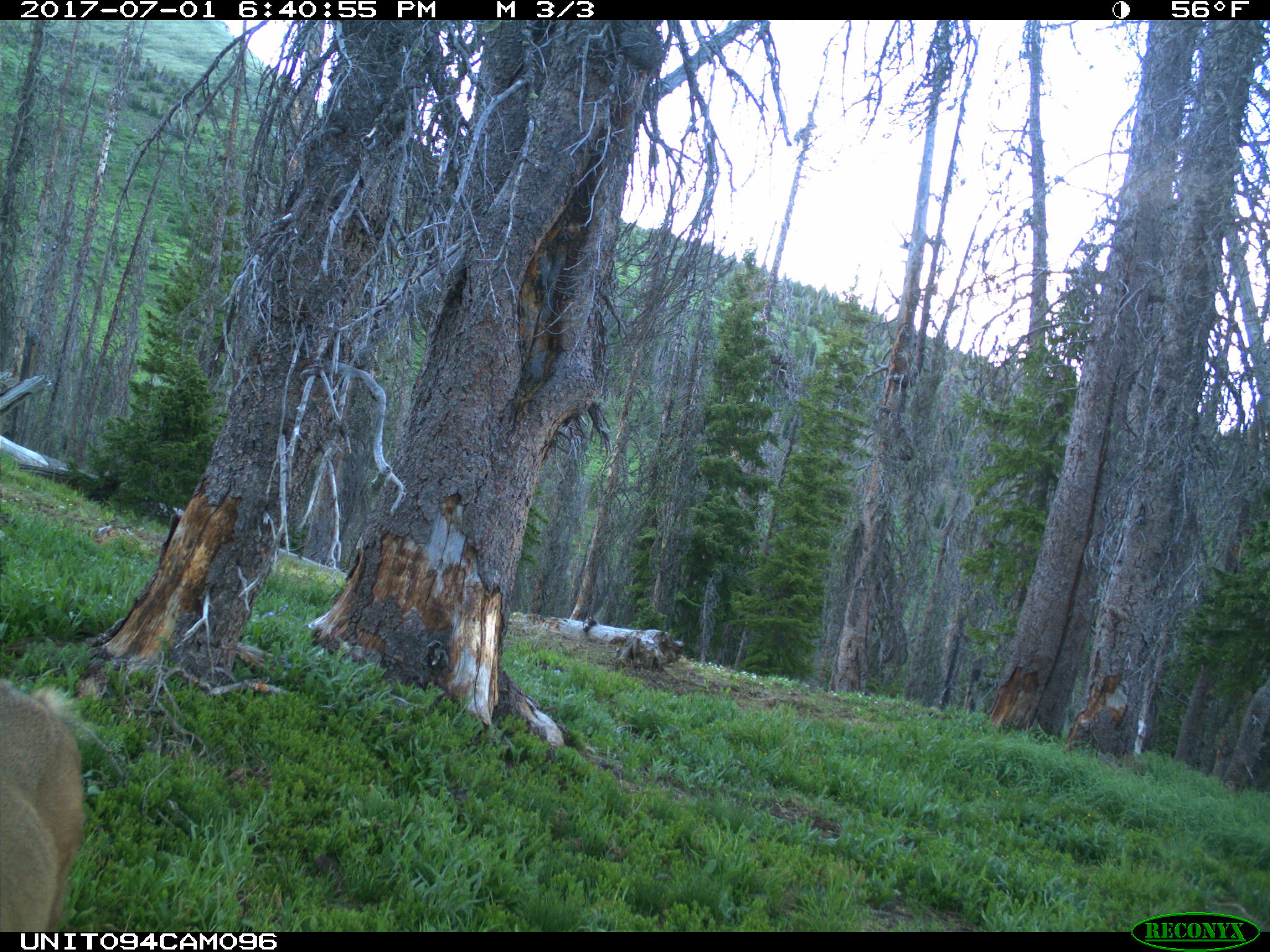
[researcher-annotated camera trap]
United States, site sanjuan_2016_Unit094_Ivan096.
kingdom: Animalia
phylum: Chordata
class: Mammalia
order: Artiodactyla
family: Cervidae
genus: Odocoileus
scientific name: Odocoileus hemionus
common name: mule deer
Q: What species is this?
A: Odocoileus hemionus (mule deer).